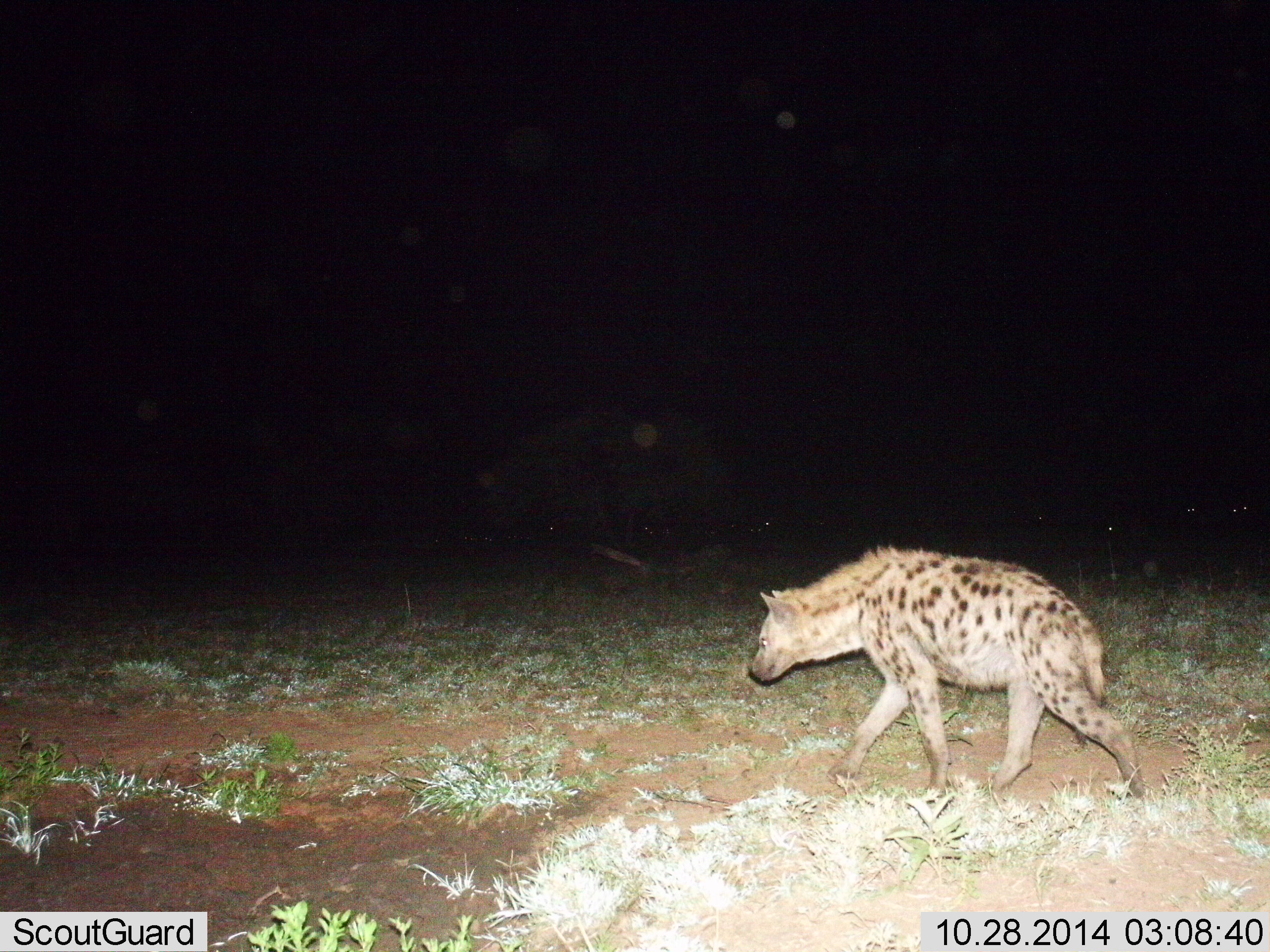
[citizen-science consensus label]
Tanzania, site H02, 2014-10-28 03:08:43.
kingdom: Animalia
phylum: Chordata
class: Mammalia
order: Carnivora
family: Hyaenidae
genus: Crocuta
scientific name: Crocuta crocuta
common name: spotted hyena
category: hyenaspotted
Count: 1.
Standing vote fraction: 0%.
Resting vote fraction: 0%.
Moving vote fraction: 100%.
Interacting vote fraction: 0%.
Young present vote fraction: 0%.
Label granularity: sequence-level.